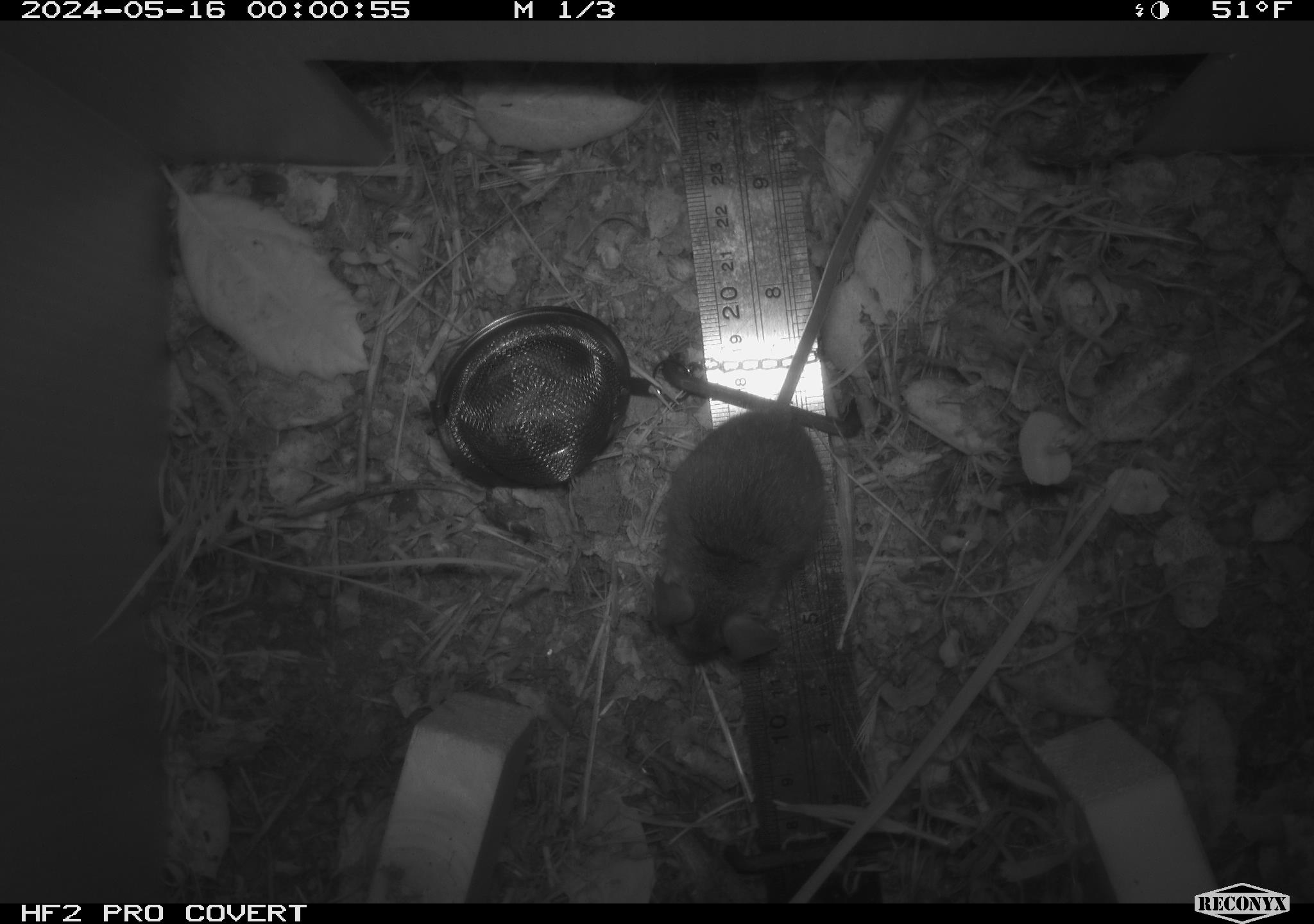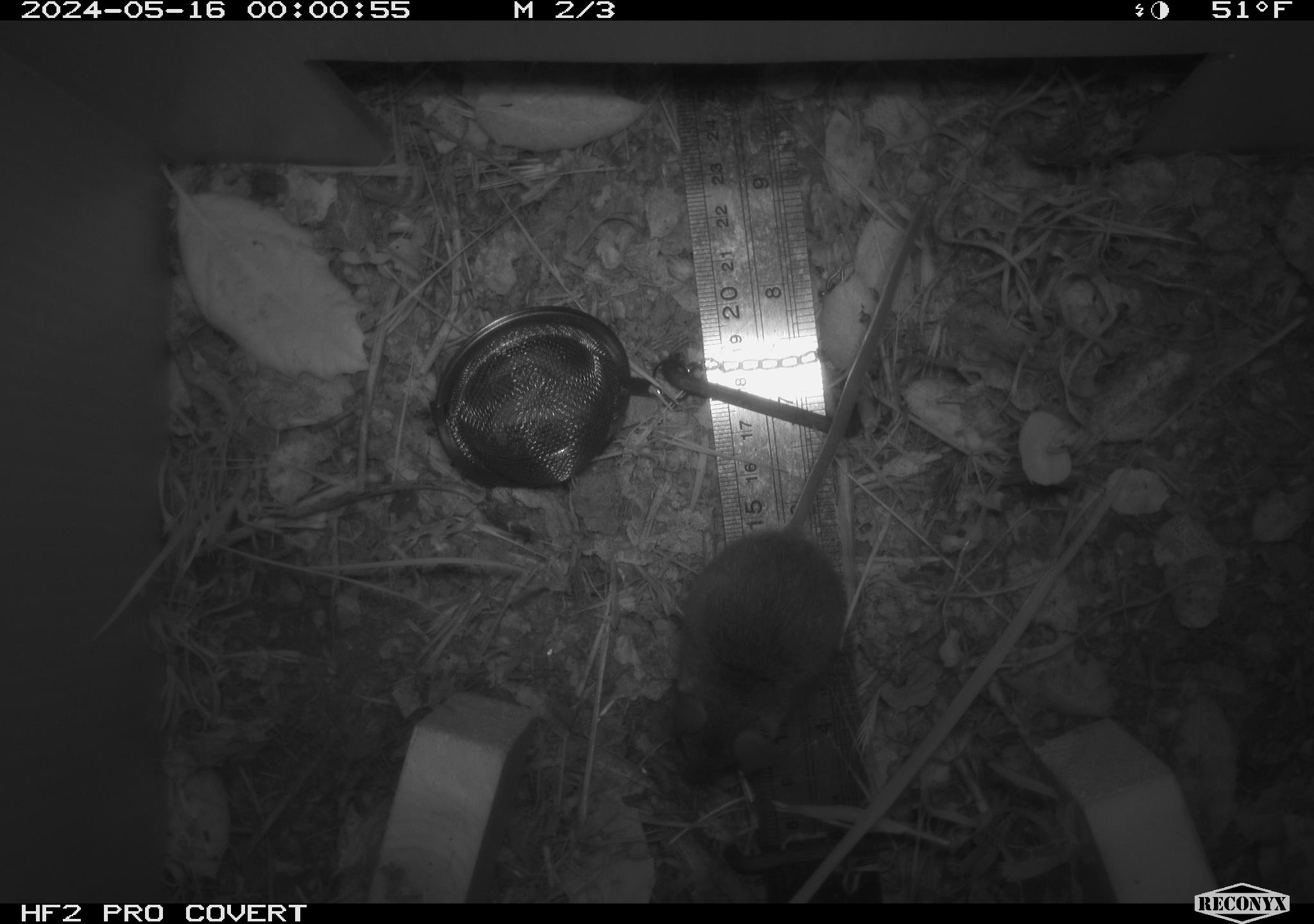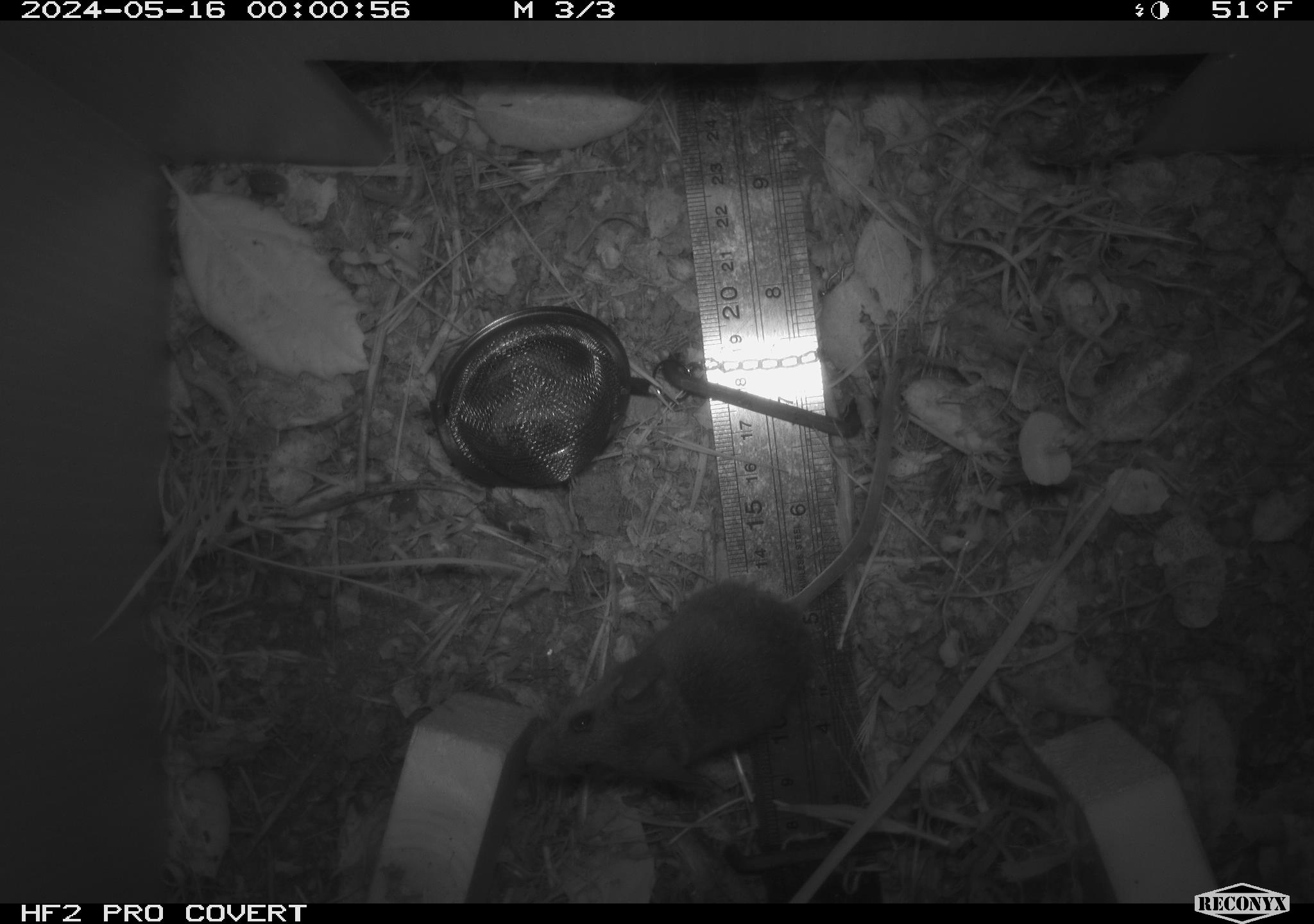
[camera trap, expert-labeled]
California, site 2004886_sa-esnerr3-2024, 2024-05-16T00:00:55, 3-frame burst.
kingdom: Animalia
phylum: Chordata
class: Mammalia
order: Rodentia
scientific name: Rodentia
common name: rodent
Rodent (Rodentia).